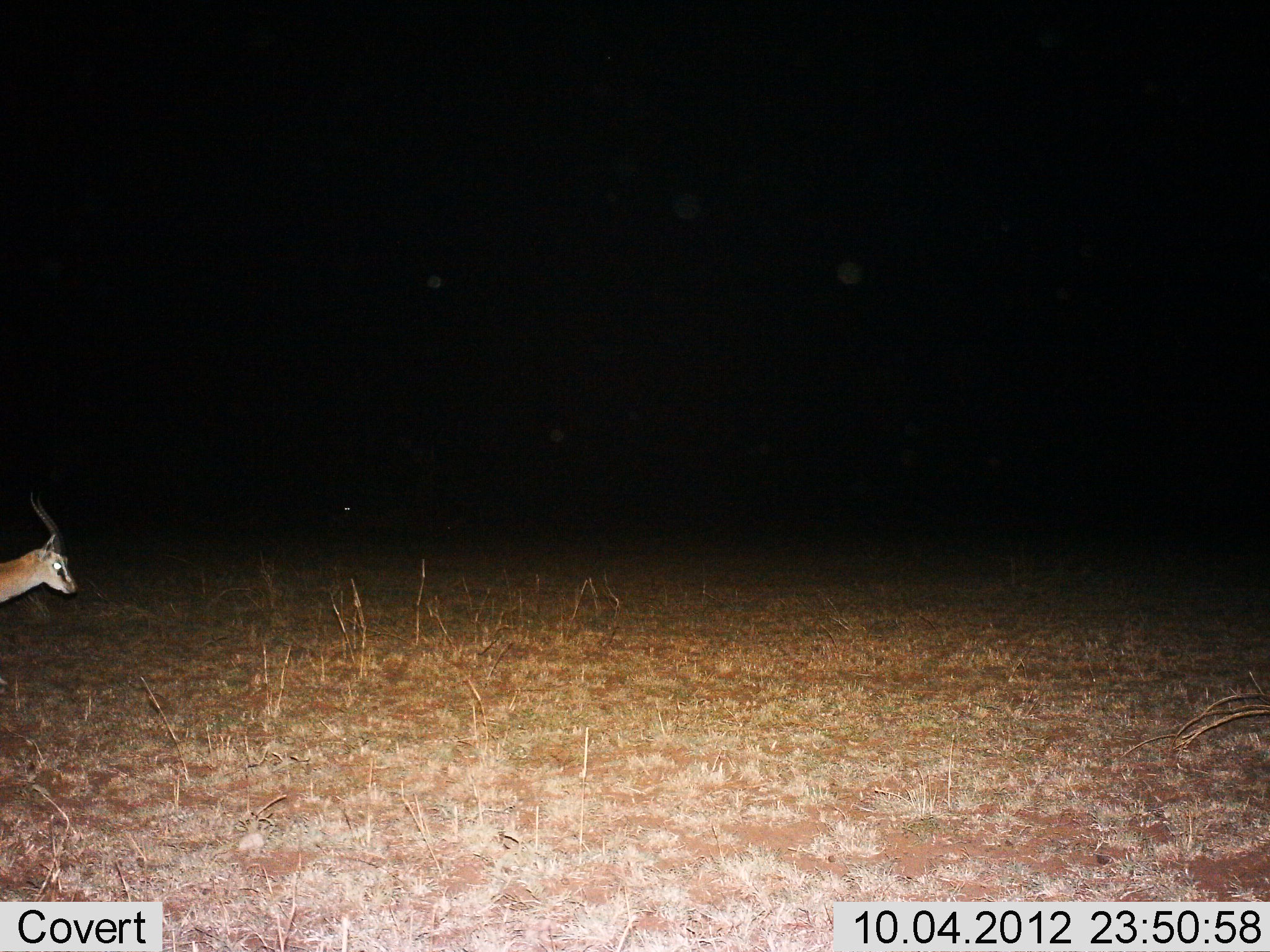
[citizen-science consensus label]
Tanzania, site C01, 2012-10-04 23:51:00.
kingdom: Animalia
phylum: Chordata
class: Mammalia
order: Artiodactyla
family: Bovidae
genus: Eudorcas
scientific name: Eudorcas thomsonii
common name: thomson's gazelle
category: gazellethomsons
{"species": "gazellethomsons (thomson's gazelle) (Eudorcas thomsonii)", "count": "1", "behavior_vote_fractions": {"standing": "60%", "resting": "0%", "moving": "40%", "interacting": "0%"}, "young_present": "0%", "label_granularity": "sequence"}